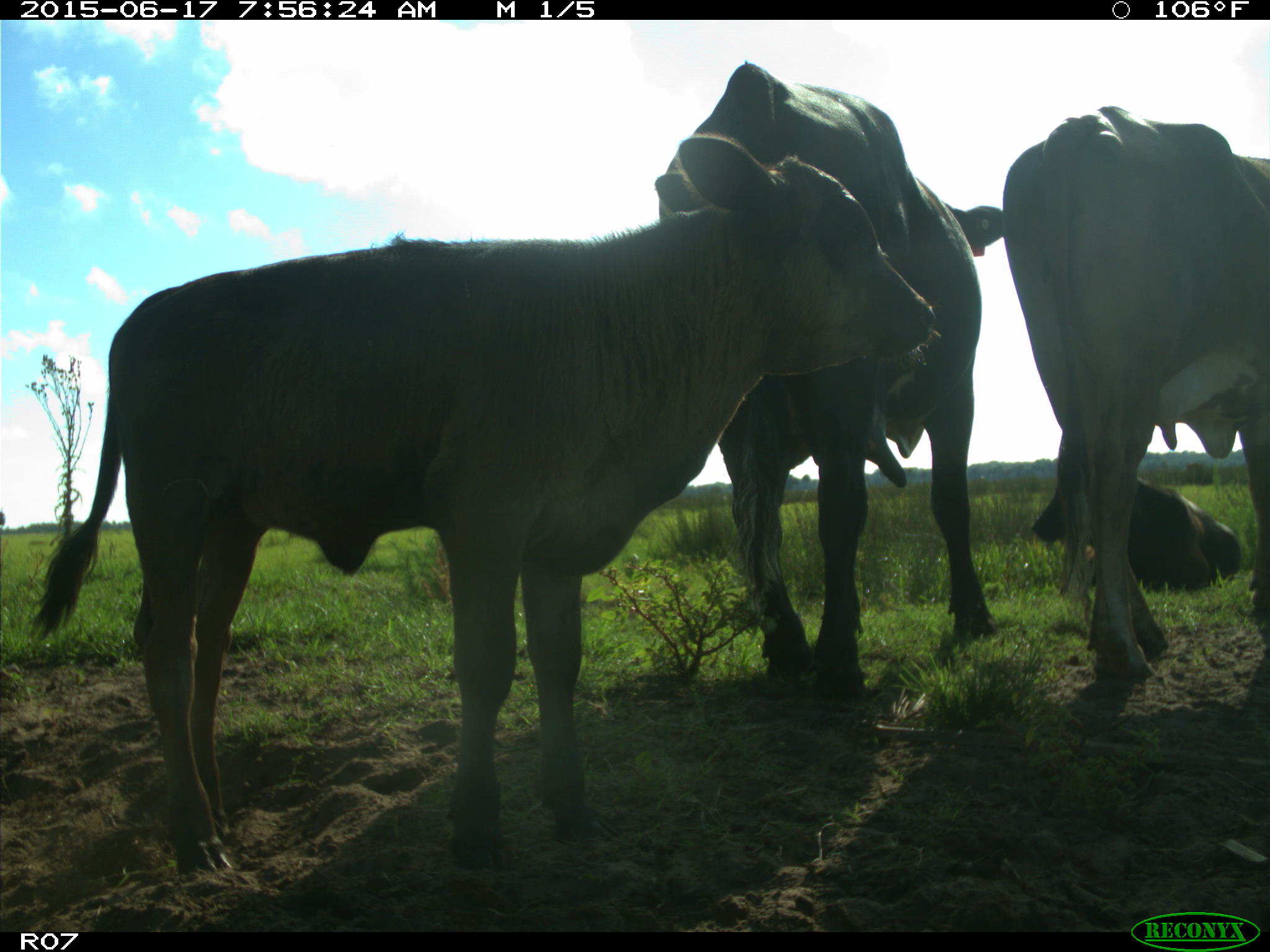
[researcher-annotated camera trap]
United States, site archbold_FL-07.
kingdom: Animalia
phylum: Chordata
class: Mammalia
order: Artiodactyla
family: Bovidae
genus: Bos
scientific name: Bos taurus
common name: domestic cow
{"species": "Bos taurus (domestic cow)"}